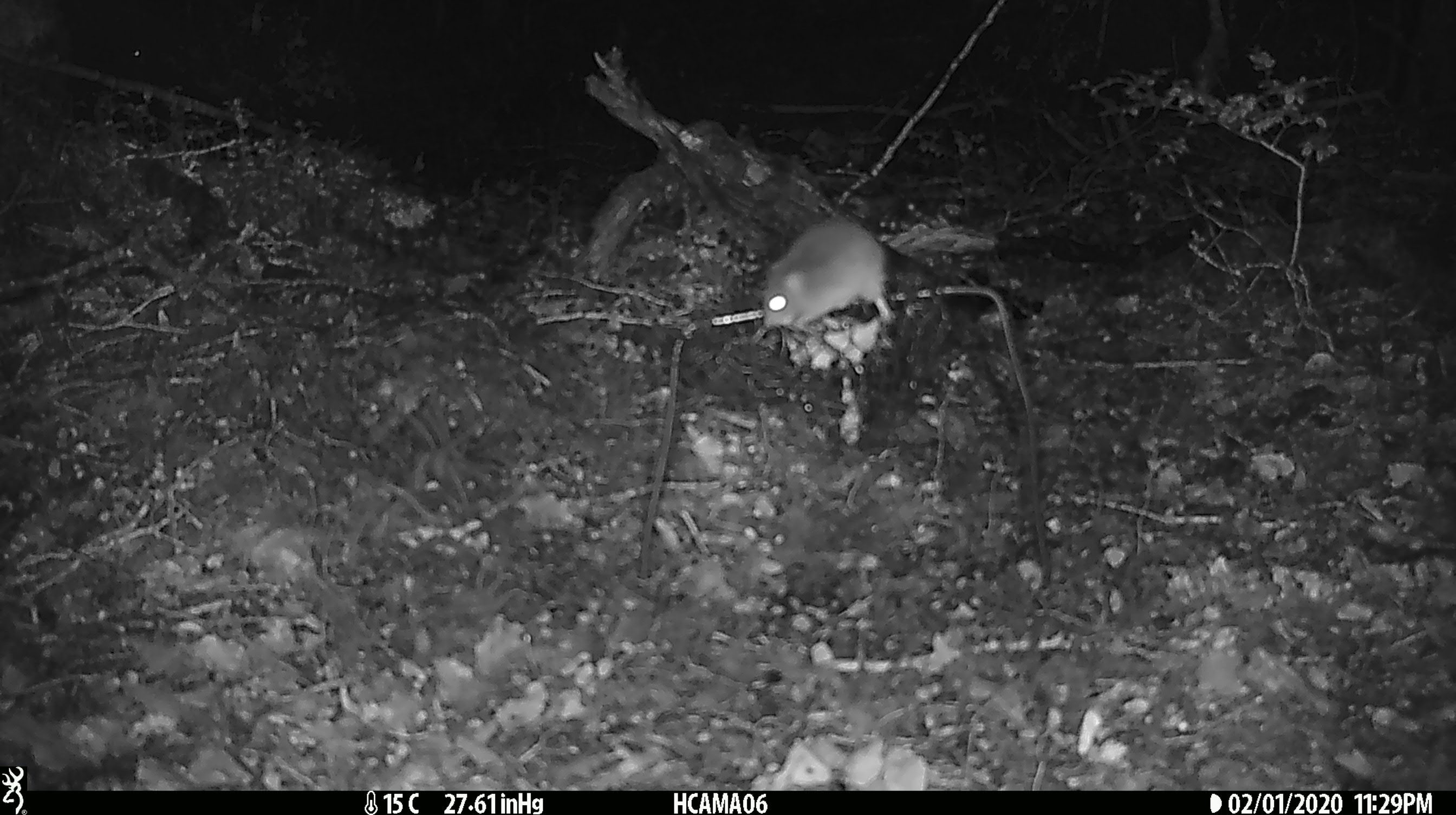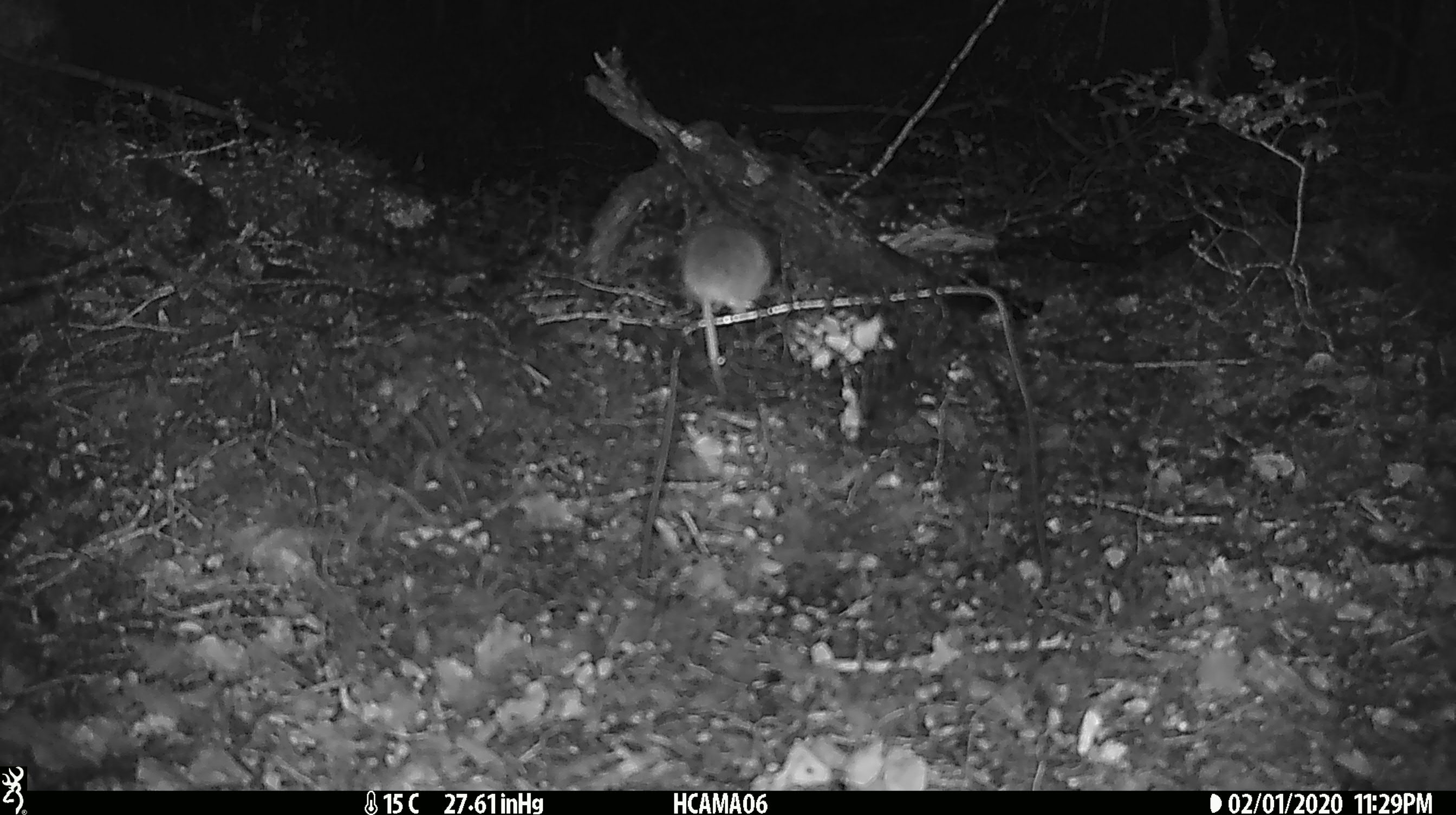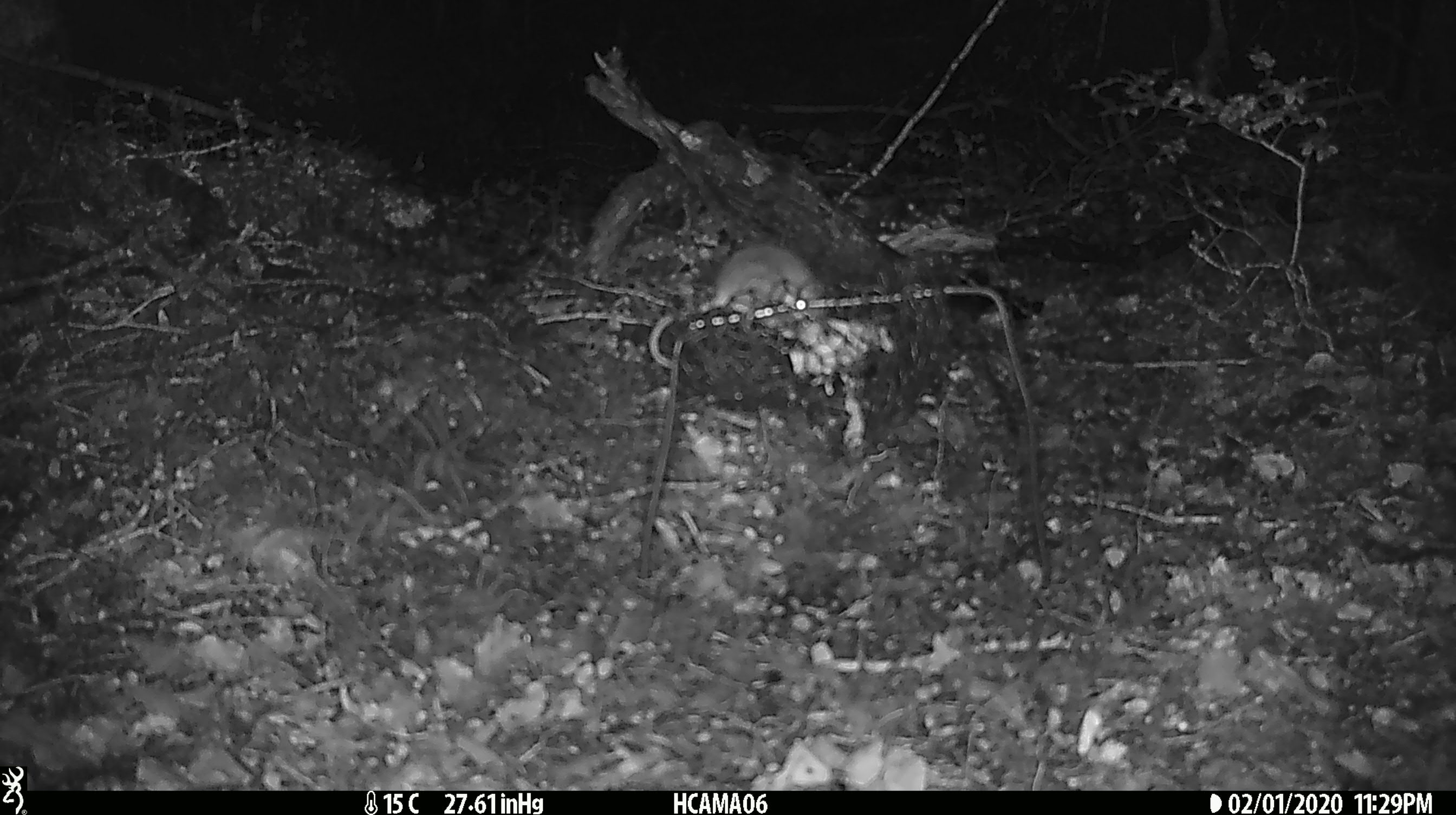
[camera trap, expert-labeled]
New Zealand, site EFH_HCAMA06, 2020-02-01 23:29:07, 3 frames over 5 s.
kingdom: Animalia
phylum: Chordata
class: Mammalia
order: Rodentia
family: Muridae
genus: Mus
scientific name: Mus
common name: mouse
Mouse (Mus).